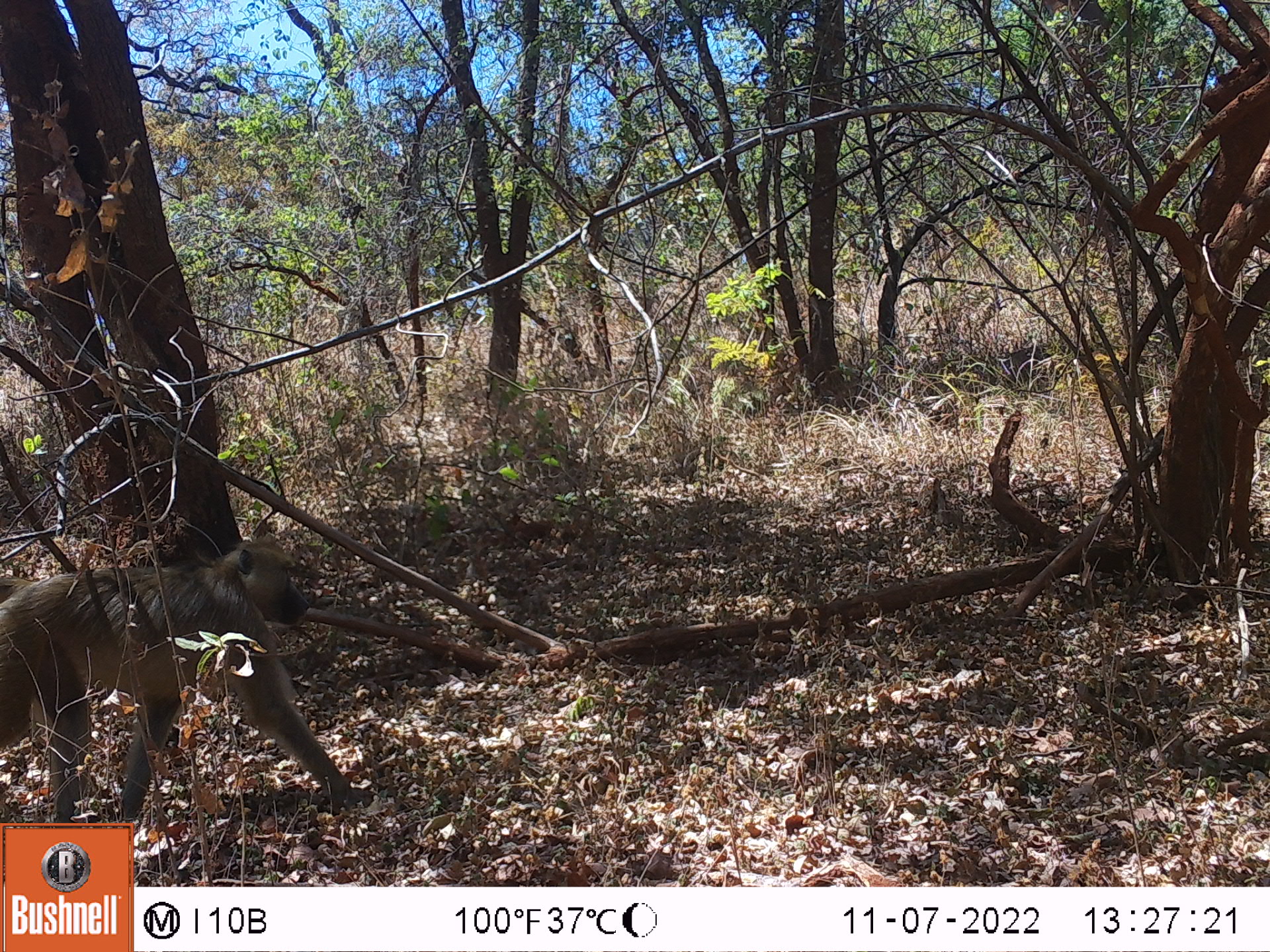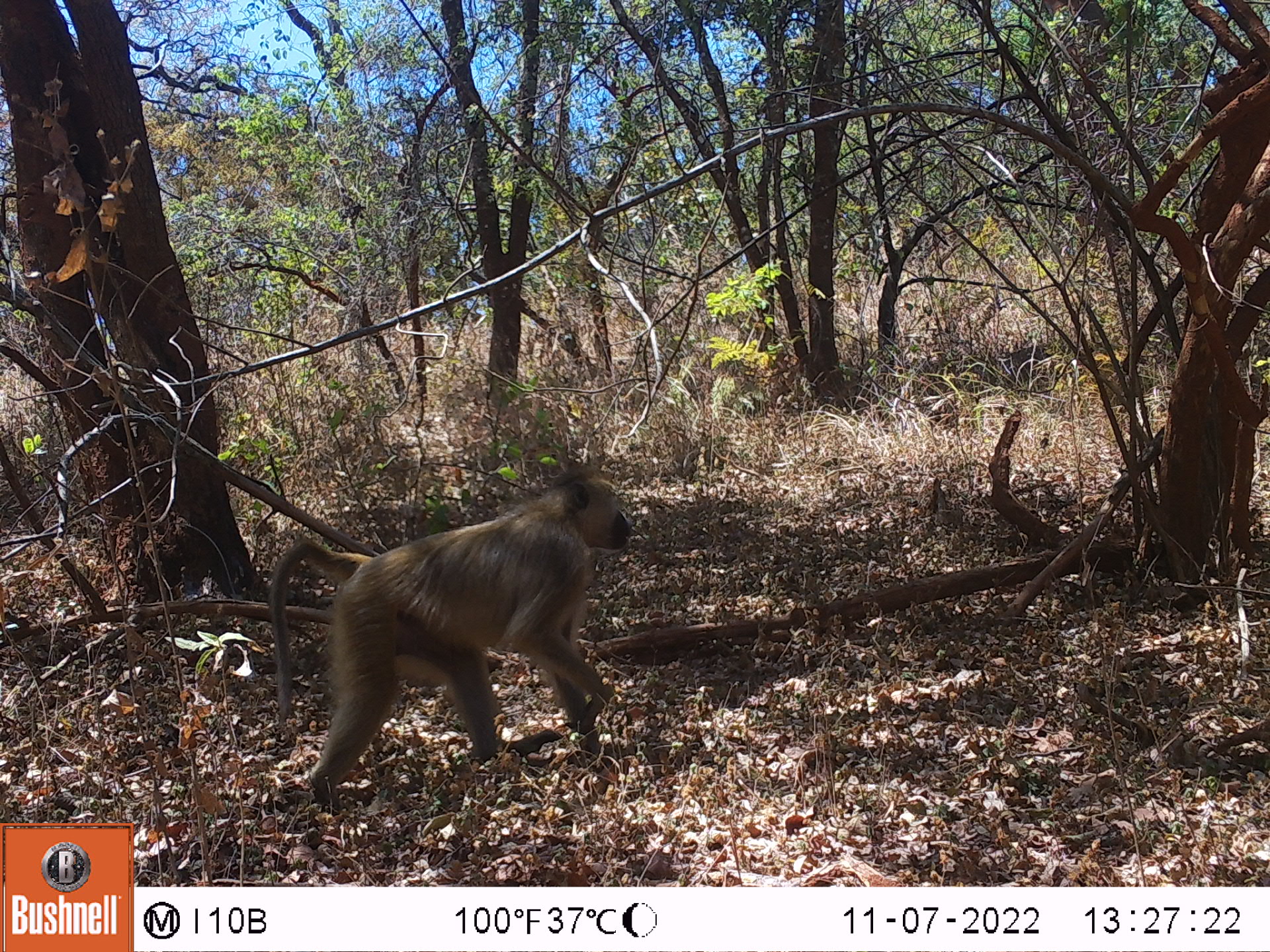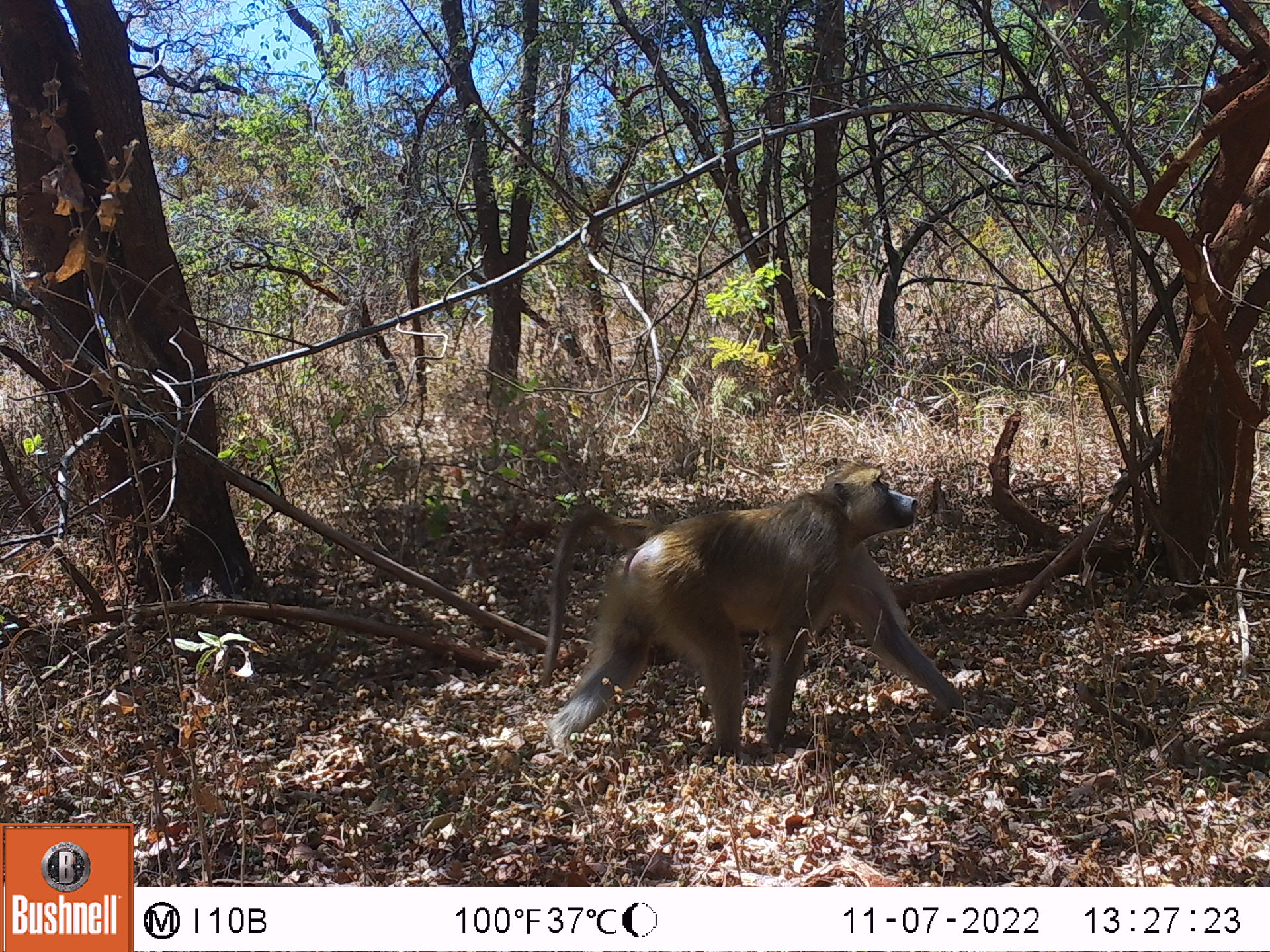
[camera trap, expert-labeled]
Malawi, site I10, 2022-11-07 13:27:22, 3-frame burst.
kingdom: Animalia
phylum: Chordata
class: Mammalia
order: Primates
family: Cercopithecidae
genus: Papio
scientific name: Papio cynocephalus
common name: yellow baboon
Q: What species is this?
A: Yellow baboon (Papio cynocephalus).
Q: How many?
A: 1.